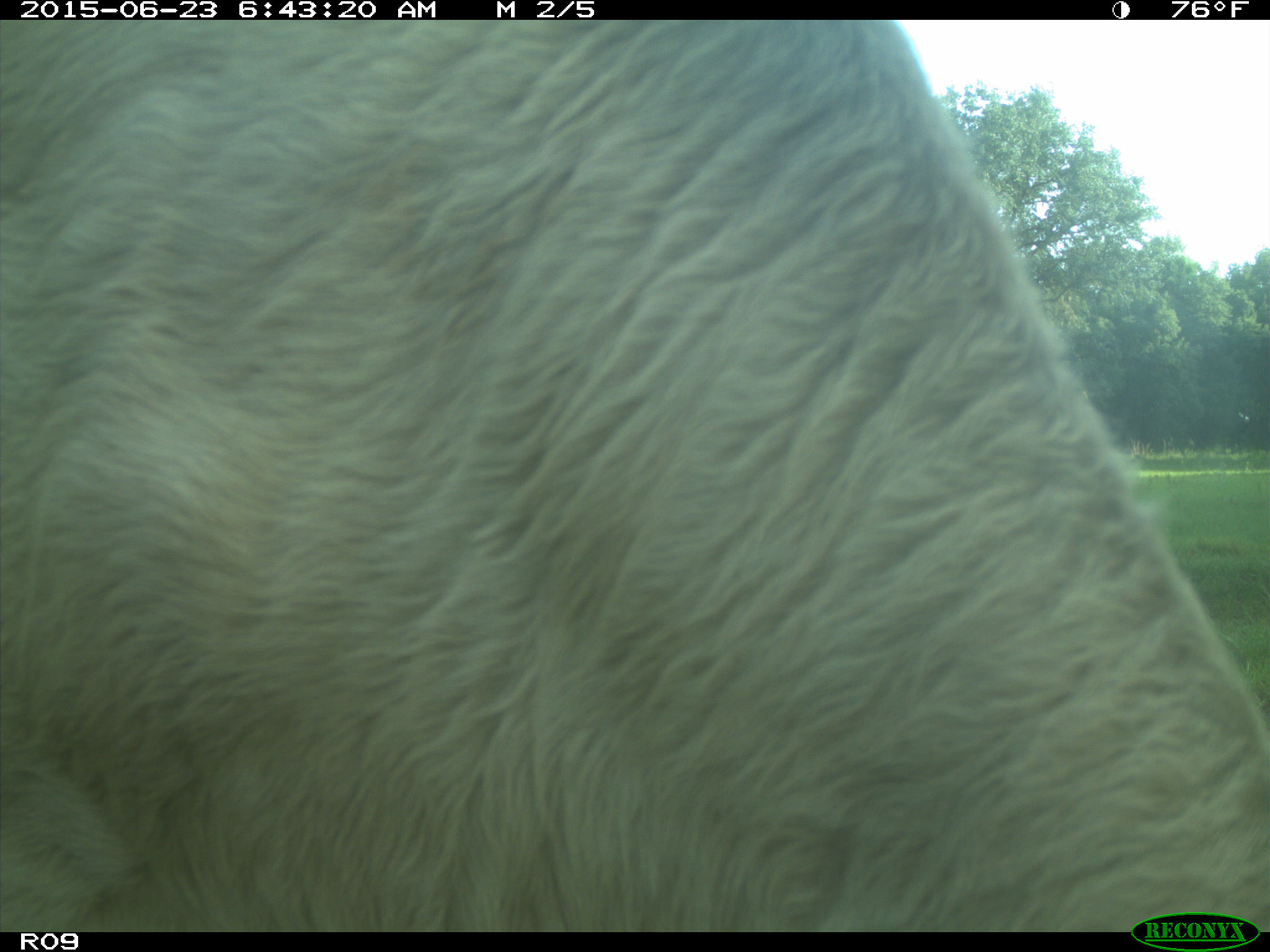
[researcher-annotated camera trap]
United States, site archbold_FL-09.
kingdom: Animalia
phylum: Chordata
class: Mammalia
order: Artiodactyla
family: Bovidae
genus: Bos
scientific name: Bos taurus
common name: domestic cow